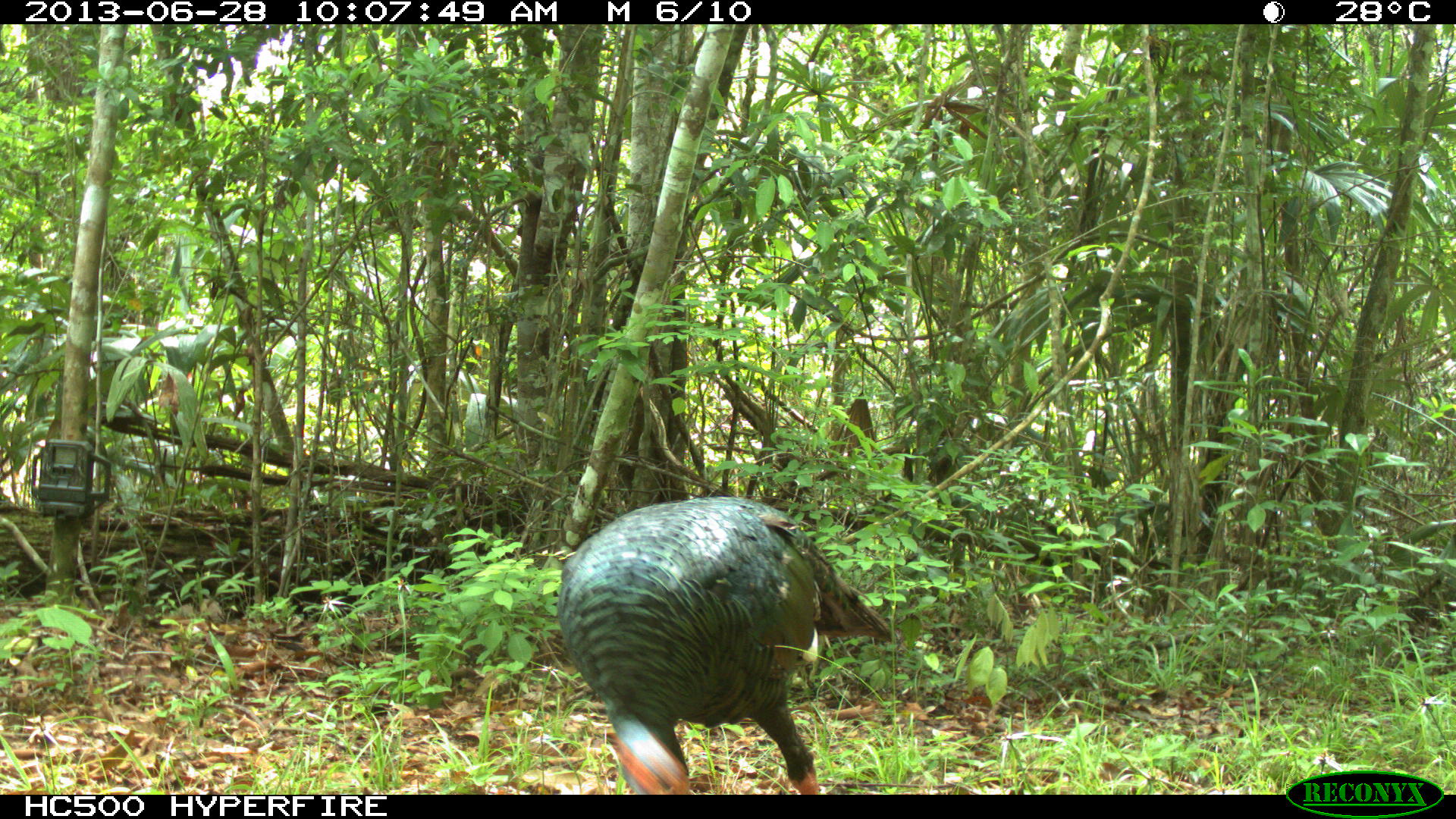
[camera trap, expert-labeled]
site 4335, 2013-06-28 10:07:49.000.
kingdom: Animalia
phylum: Chordata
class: Aves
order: Galliformes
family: Phasianidae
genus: Meleagris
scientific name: Meleagris ocellata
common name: ocellated turkey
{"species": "Meleagris ocellata (ocellated turkey)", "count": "2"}